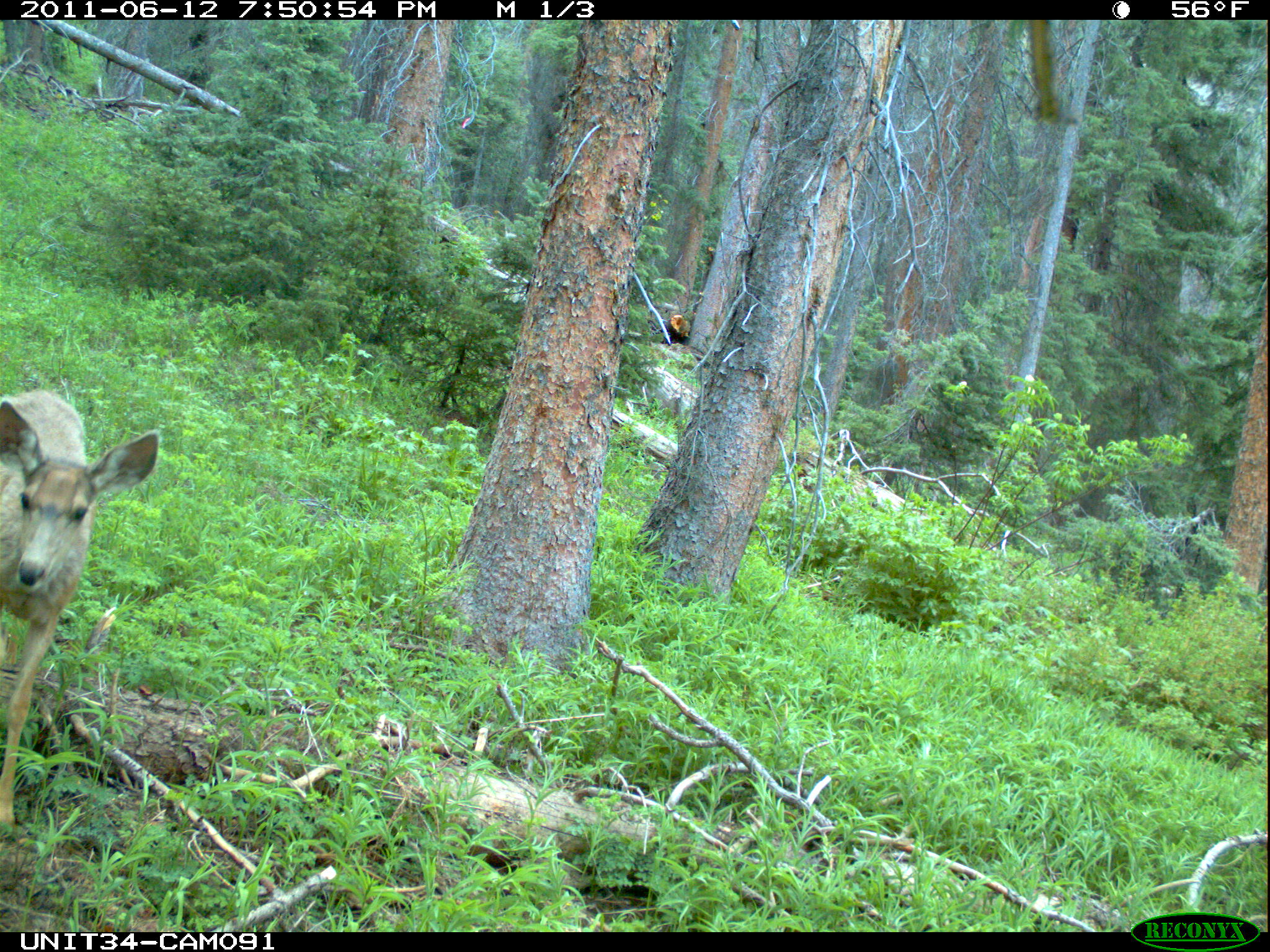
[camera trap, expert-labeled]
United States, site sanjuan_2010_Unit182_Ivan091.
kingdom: Animalia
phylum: Chordata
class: Mammalia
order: Artiodactyla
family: Cervidae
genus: Odocoileus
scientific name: Odocoileus hemionus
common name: mule deer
Odocoileus hemionus (mule deer).